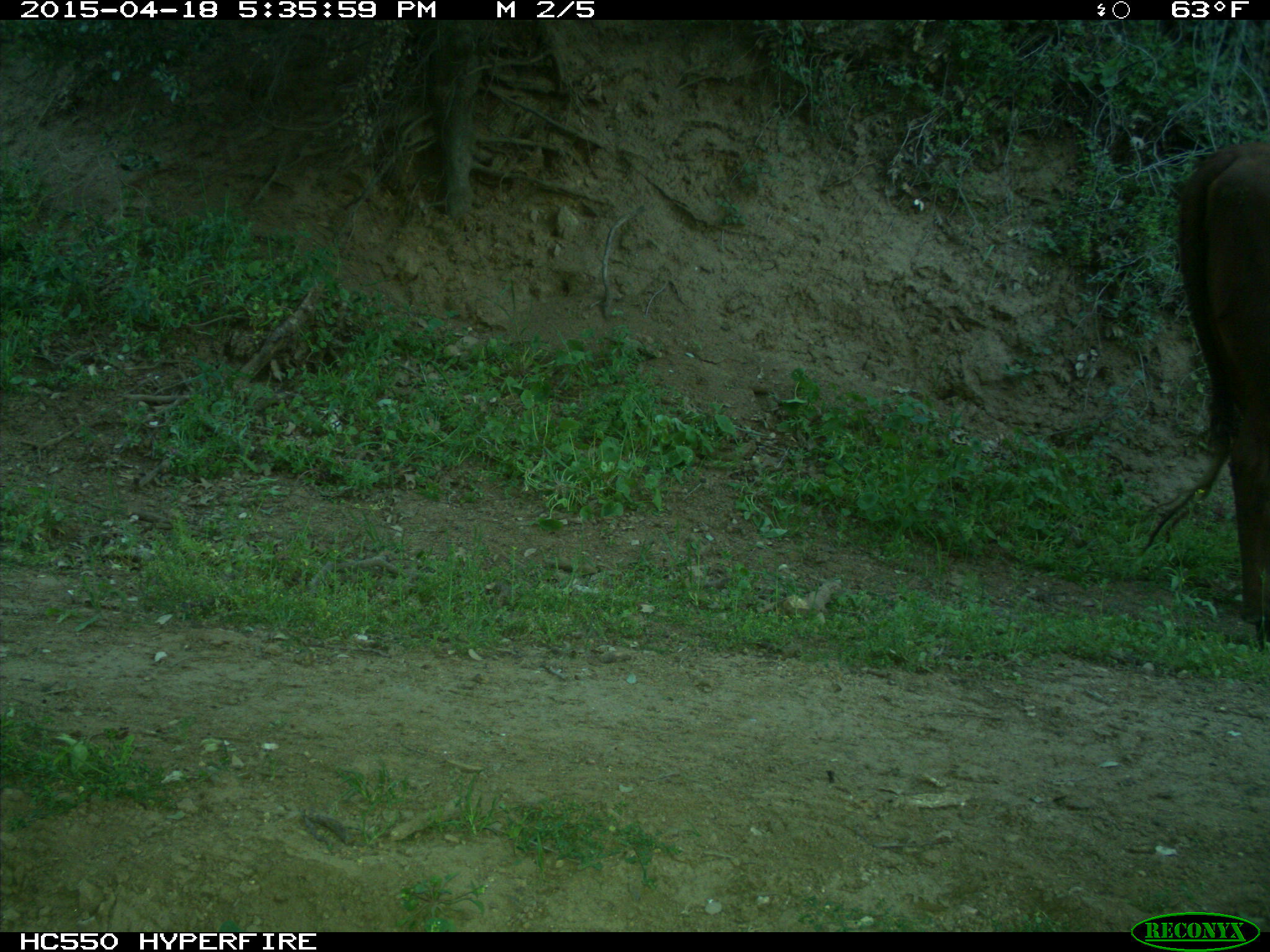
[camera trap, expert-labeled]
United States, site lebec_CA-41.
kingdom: Animalia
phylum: Chordata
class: Mammalia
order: Artiodactyla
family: Bovidae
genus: Bos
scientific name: Bos taurus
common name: domestic cow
Bos taurus (domestic cow).